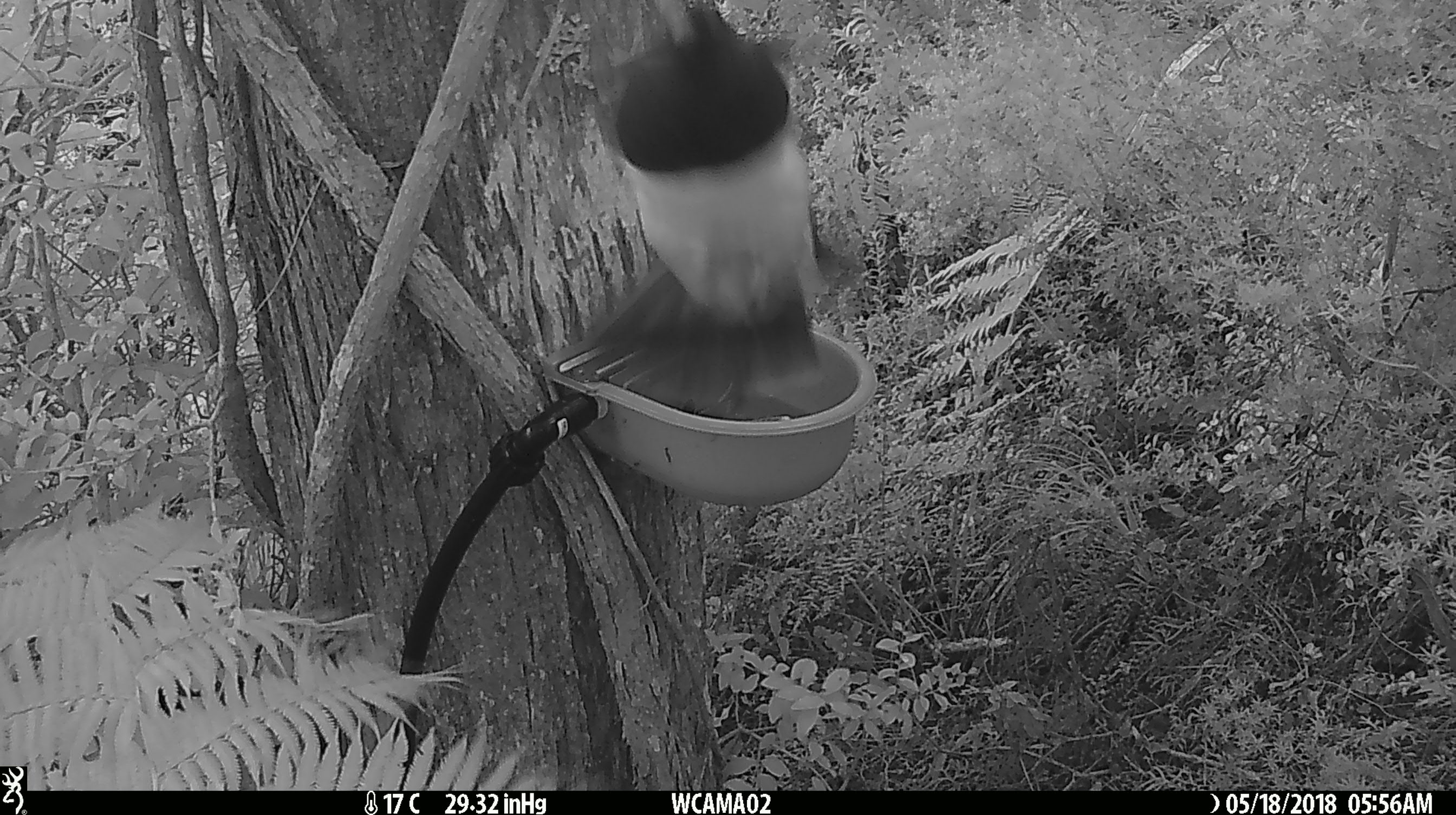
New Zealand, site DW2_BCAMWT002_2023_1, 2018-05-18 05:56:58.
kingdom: Animalia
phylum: Chordata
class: Aves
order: Columbiformes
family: Columbidae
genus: Hemiphaga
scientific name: Hemiphaga novaeseelandiae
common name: new zealand pigeon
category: kereru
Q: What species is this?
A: Kereru (new zealand pigeon) (Hemiphaga novaeseelandiae).